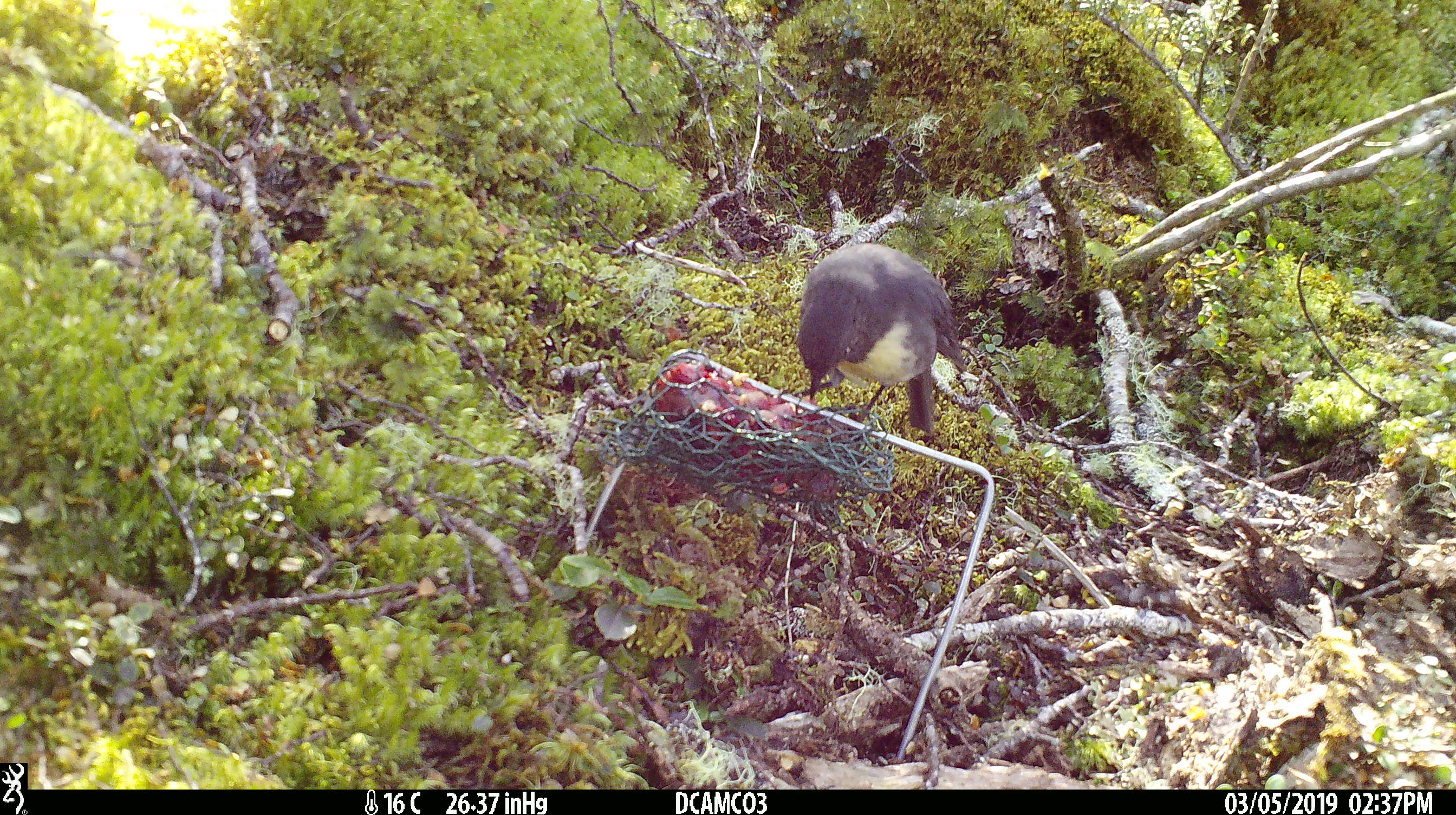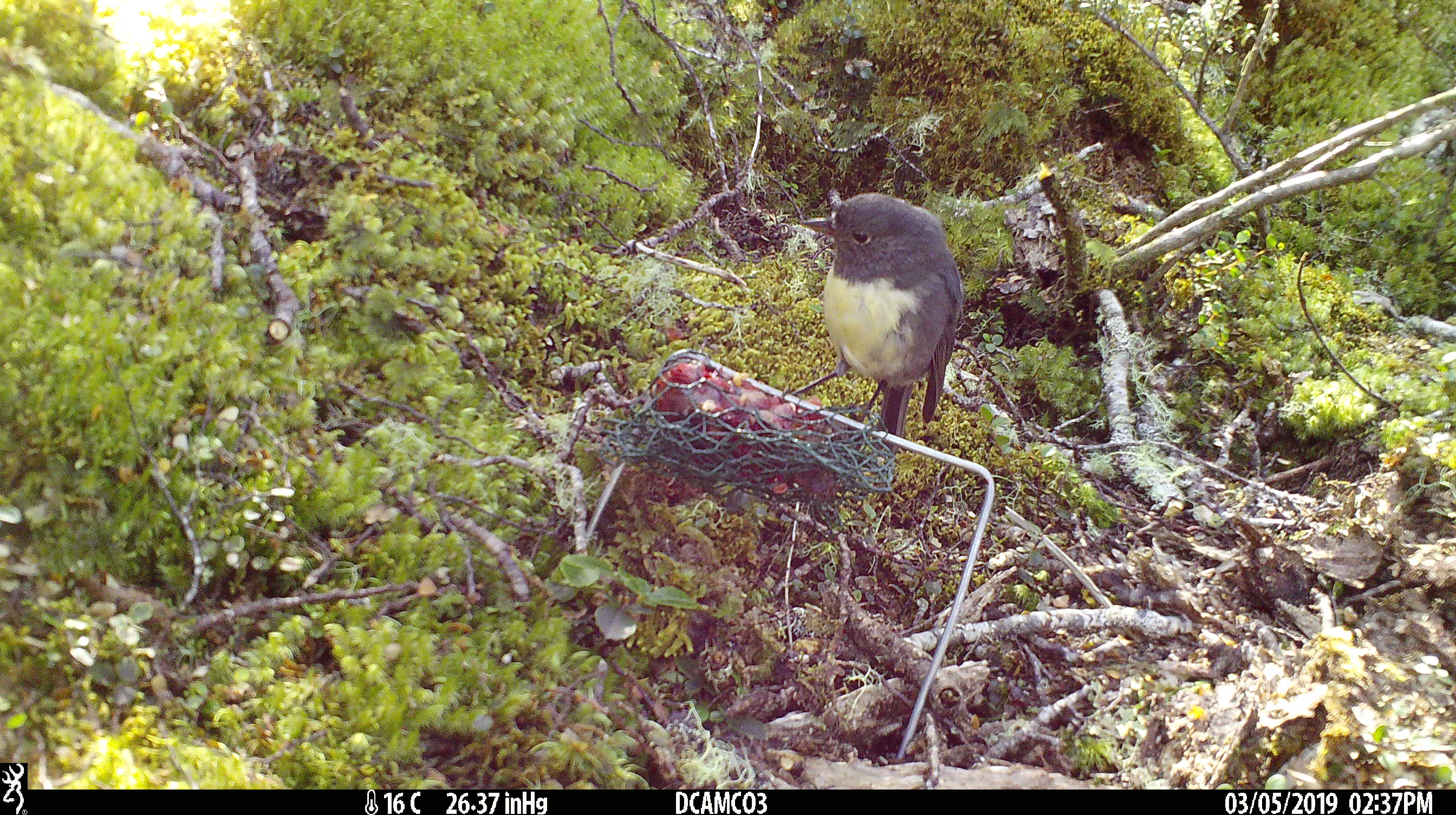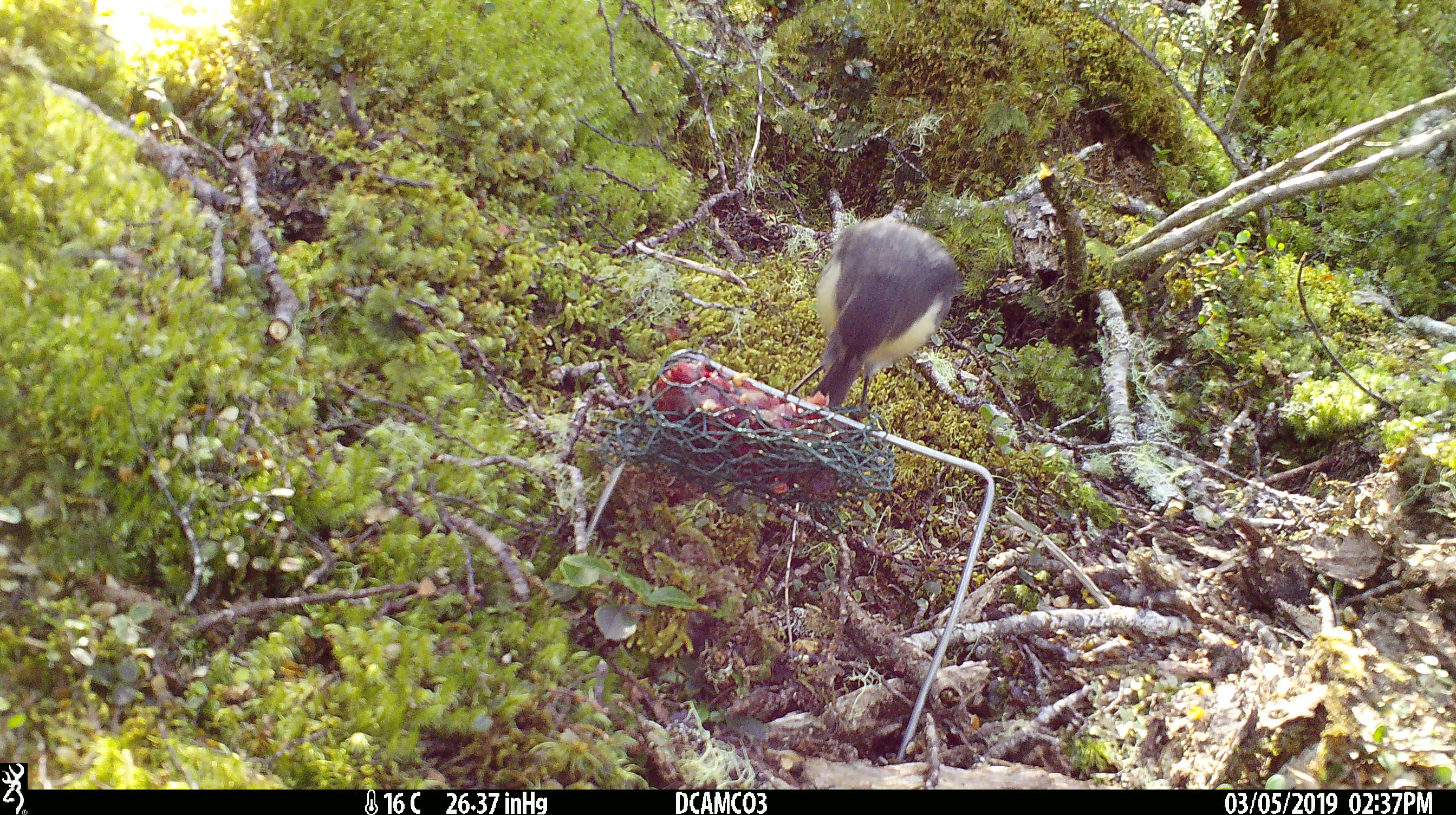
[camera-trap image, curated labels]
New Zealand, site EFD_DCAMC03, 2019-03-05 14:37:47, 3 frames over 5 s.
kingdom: Animalia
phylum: Chordata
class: Aves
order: Passeriformes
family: Petroicidae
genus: Petroica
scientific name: Petroica australis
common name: new zealand robin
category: robin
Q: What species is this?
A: Robin (new zealand robin) (Petroica australis).